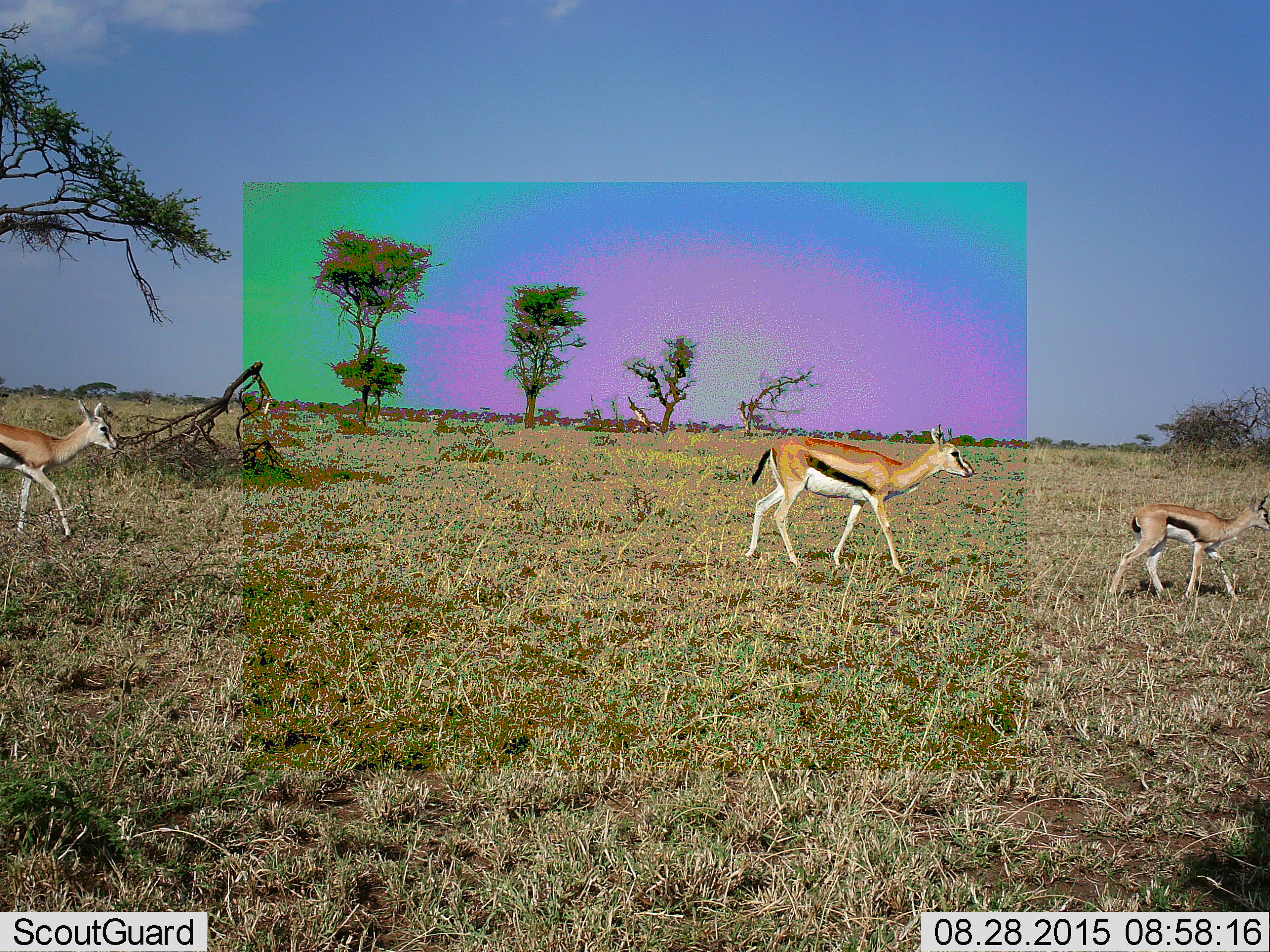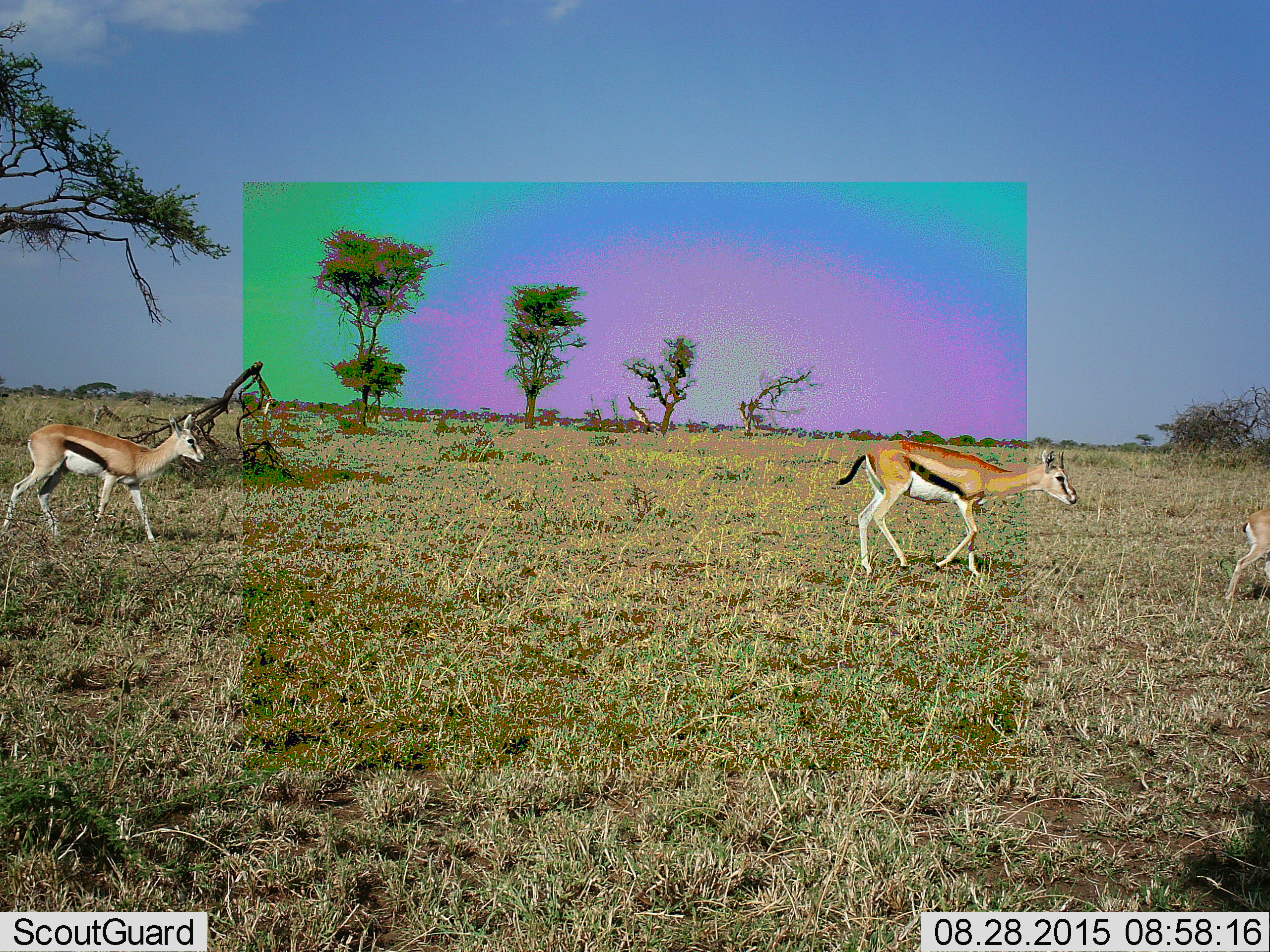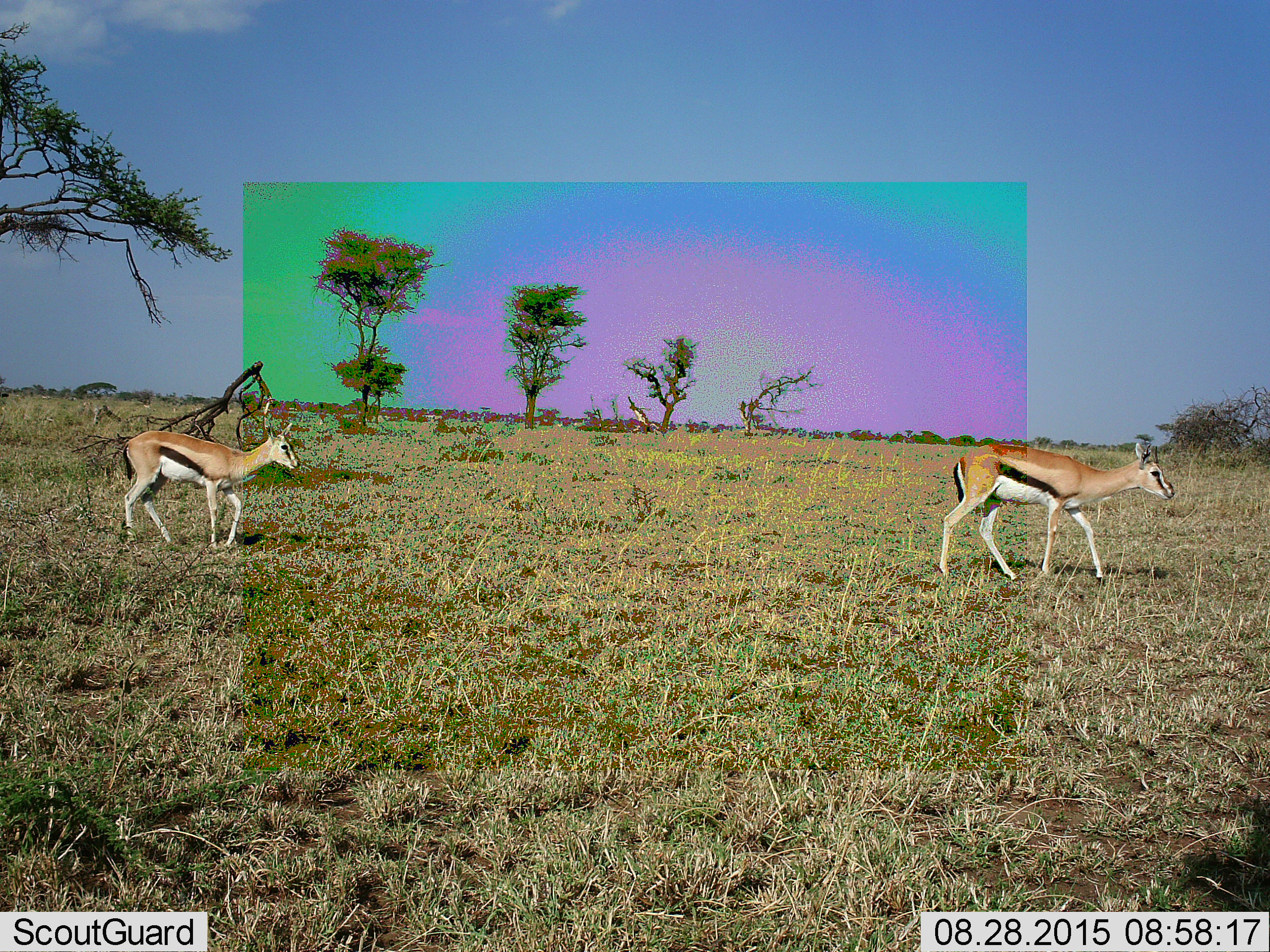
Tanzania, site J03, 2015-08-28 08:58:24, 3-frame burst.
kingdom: Animalia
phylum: Chordata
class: Mammalia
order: Artiodactyla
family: Bovidae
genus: Eudorcas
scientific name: Eudorcas thomsonii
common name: thomson's gazelle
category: gazellethomsons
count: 3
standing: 10%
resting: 0%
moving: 100%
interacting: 0%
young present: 90%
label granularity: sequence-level